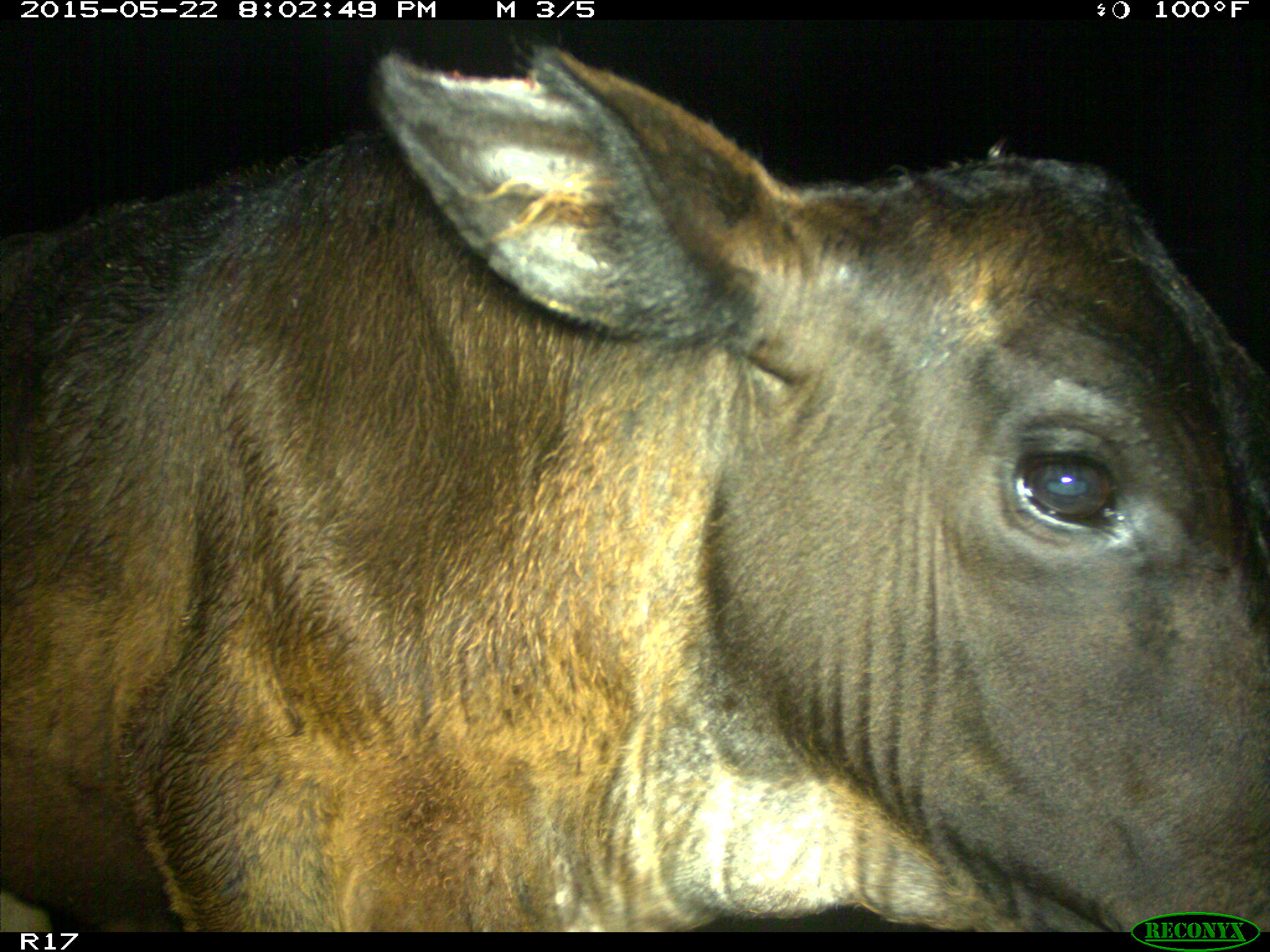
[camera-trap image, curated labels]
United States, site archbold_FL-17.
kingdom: Animalia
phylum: Chordata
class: Mammalia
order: Artiodactyla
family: Bovidae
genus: Bos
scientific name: Bos taurus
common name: domestic cow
Bos taurus (domestic cow).